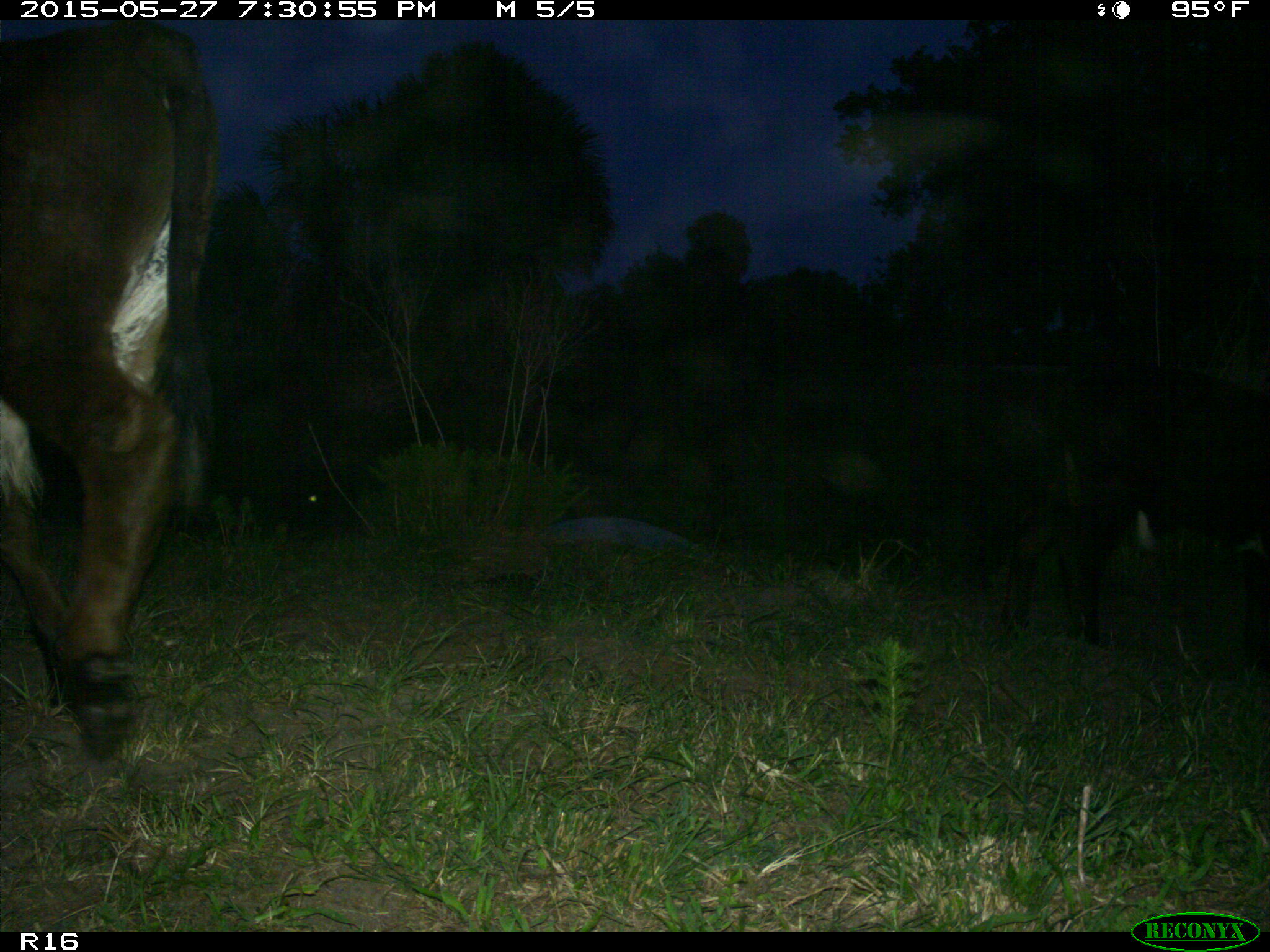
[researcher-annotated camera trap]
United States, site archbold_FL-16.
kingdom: Animalia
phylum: Chordata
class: Mammalia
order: Artiodactyla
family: Bovidae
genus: Bos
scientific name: Bos taurus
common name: domestic cow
Bos taurus (domestic cow).